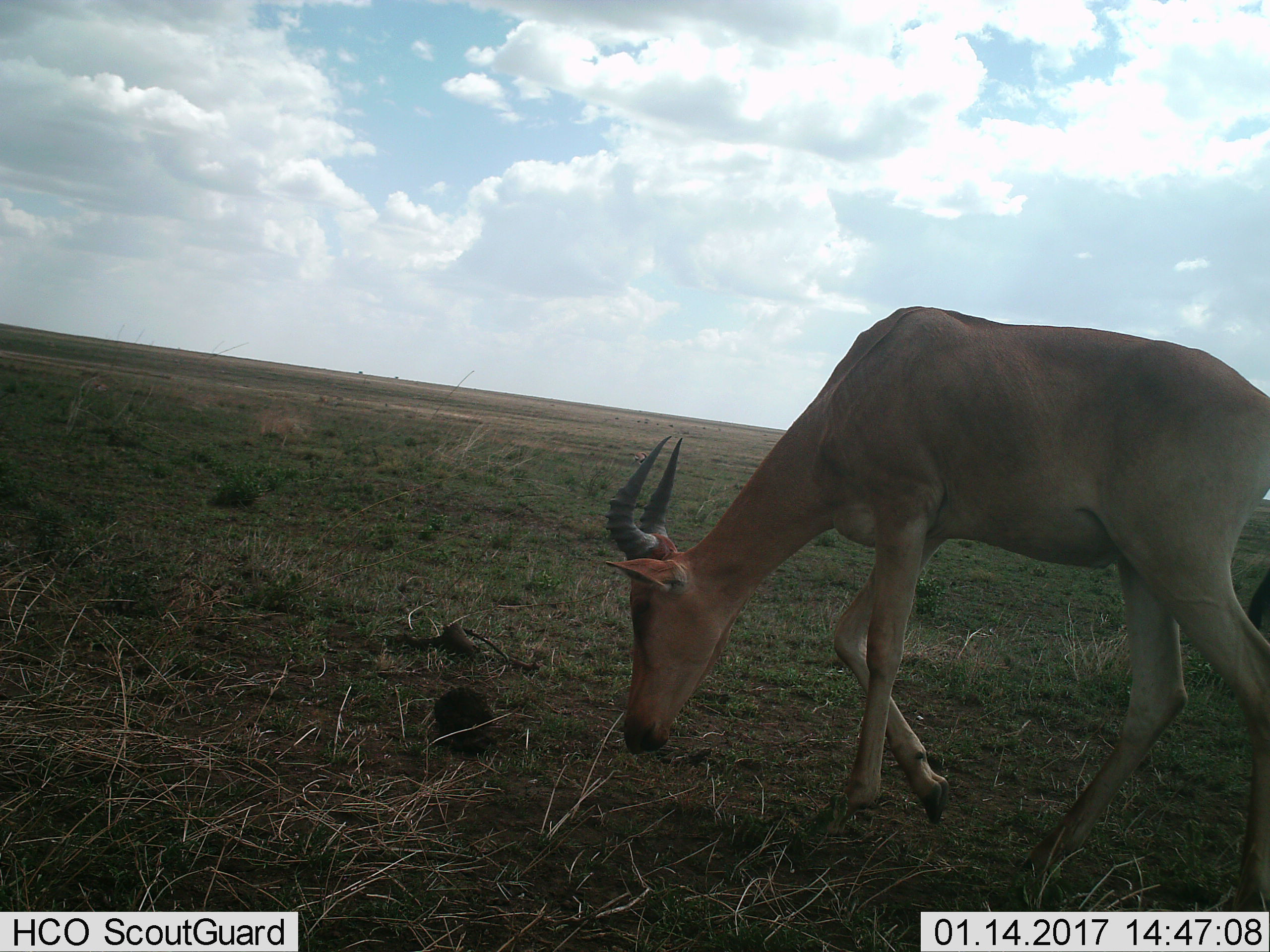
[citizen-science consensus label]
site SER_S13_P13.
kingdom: Animalia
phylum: Chordata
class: Mammalia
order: Artiodactyla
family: Bovidae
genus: Alcelaphus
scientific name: Alcelaphus buselaphus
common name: hartebeest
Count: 1.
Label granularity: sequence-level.